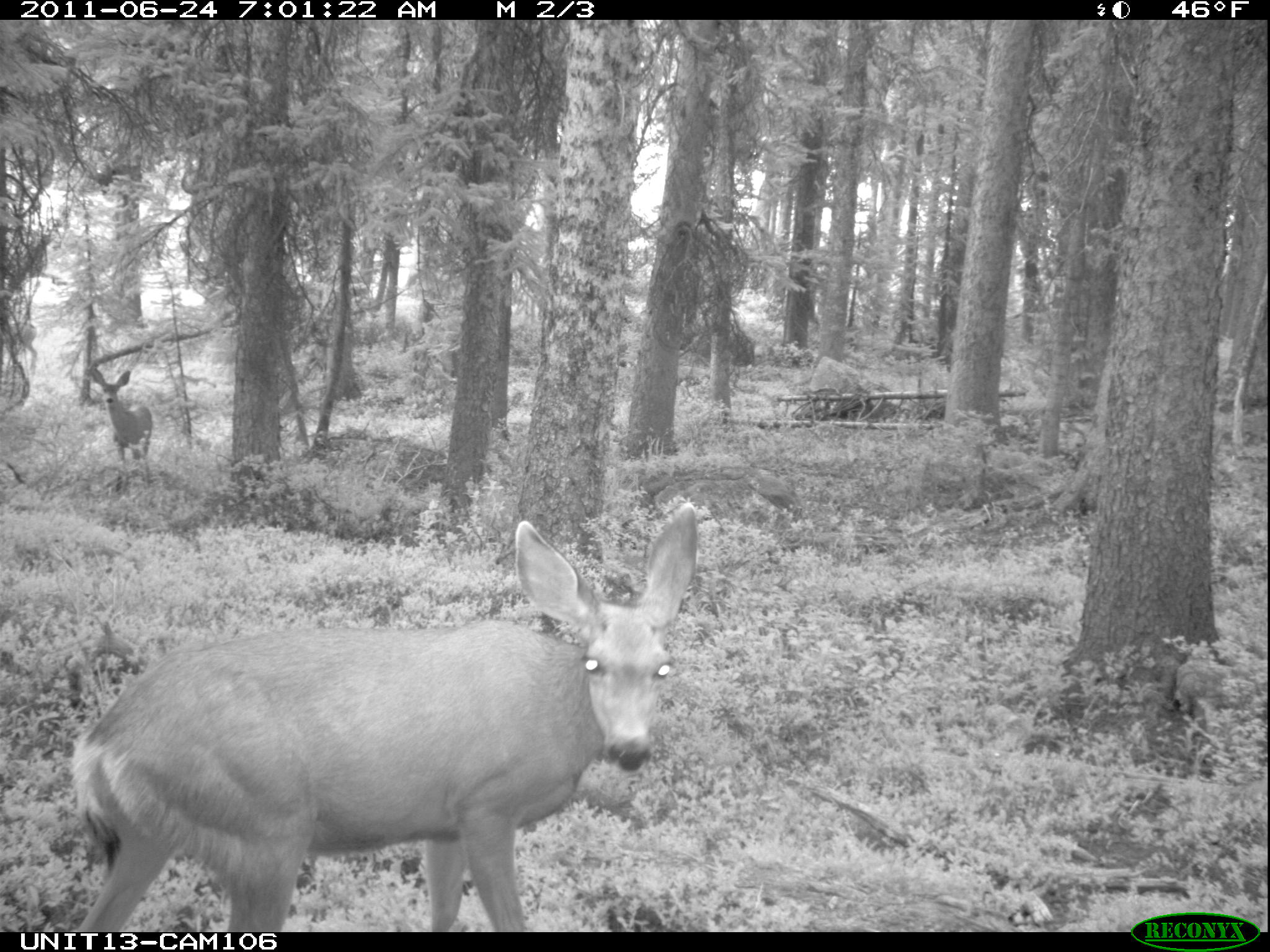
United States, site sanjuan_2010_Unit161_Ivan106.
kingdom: Animalia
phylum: Chordata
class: Mammalia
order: Artiodactyla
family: Cervidae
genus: Odocoileus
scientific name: Odocoileus hemionus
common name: mule deer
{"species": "Odocoileus hemionus (mule deer)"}